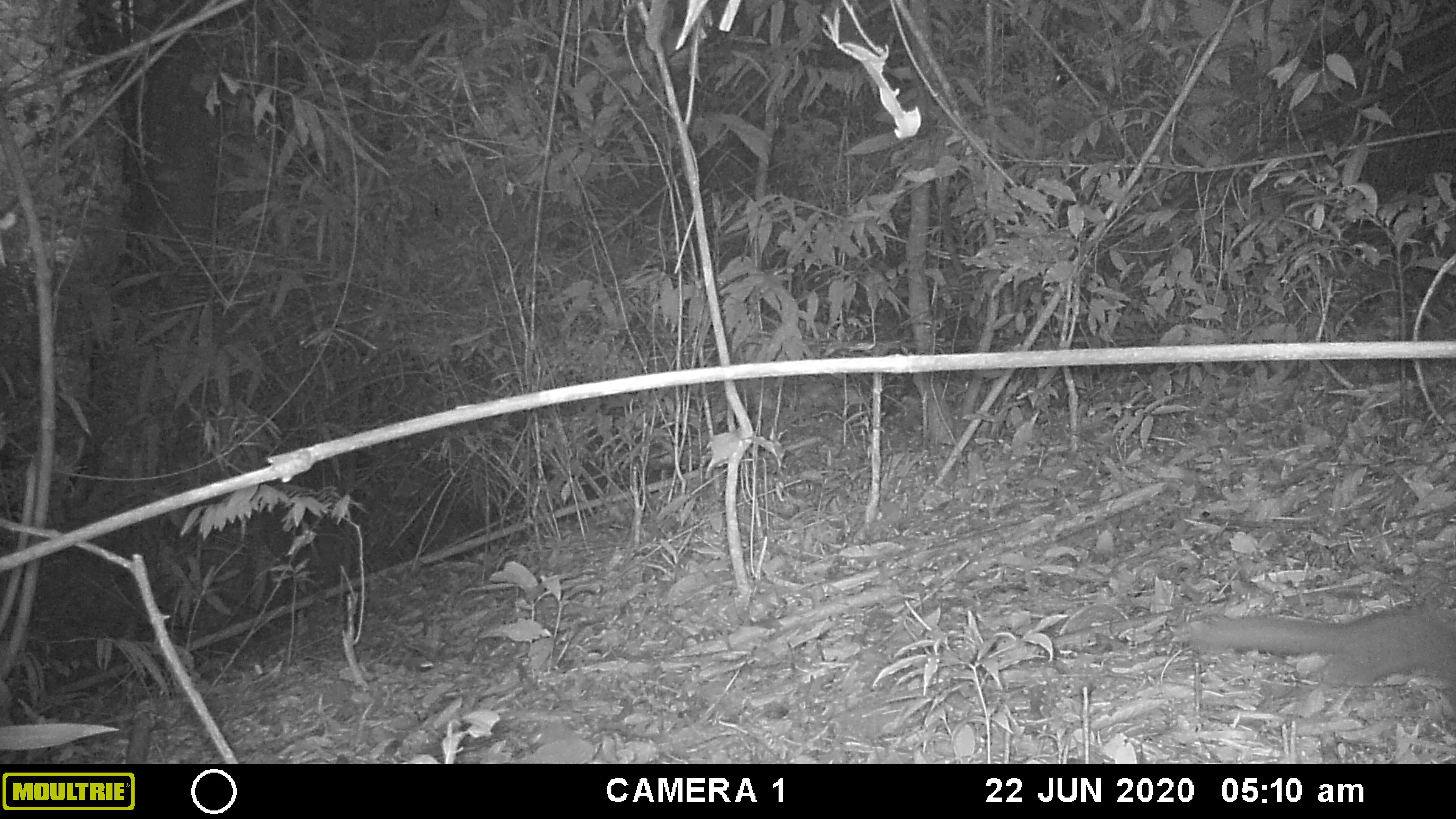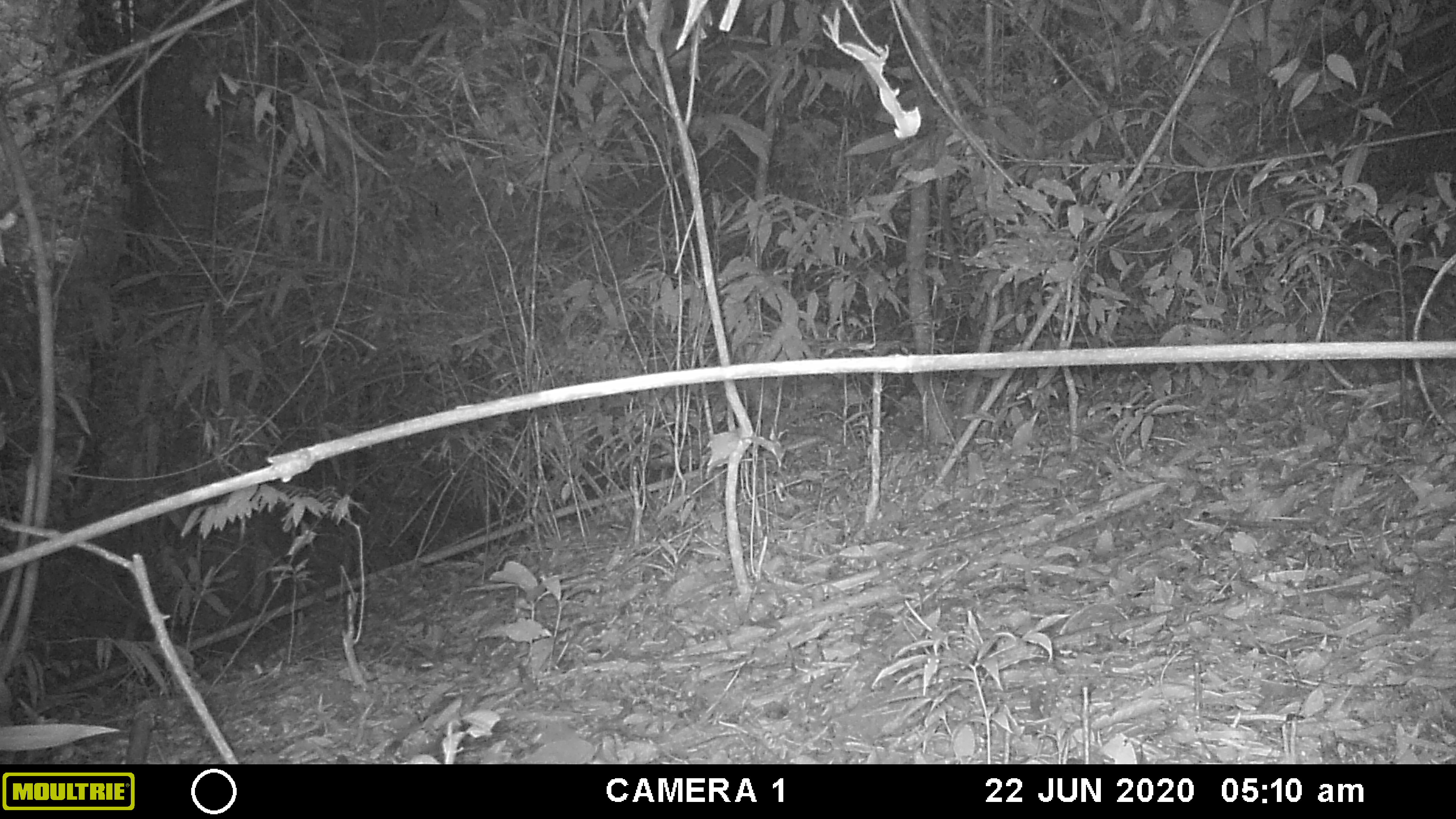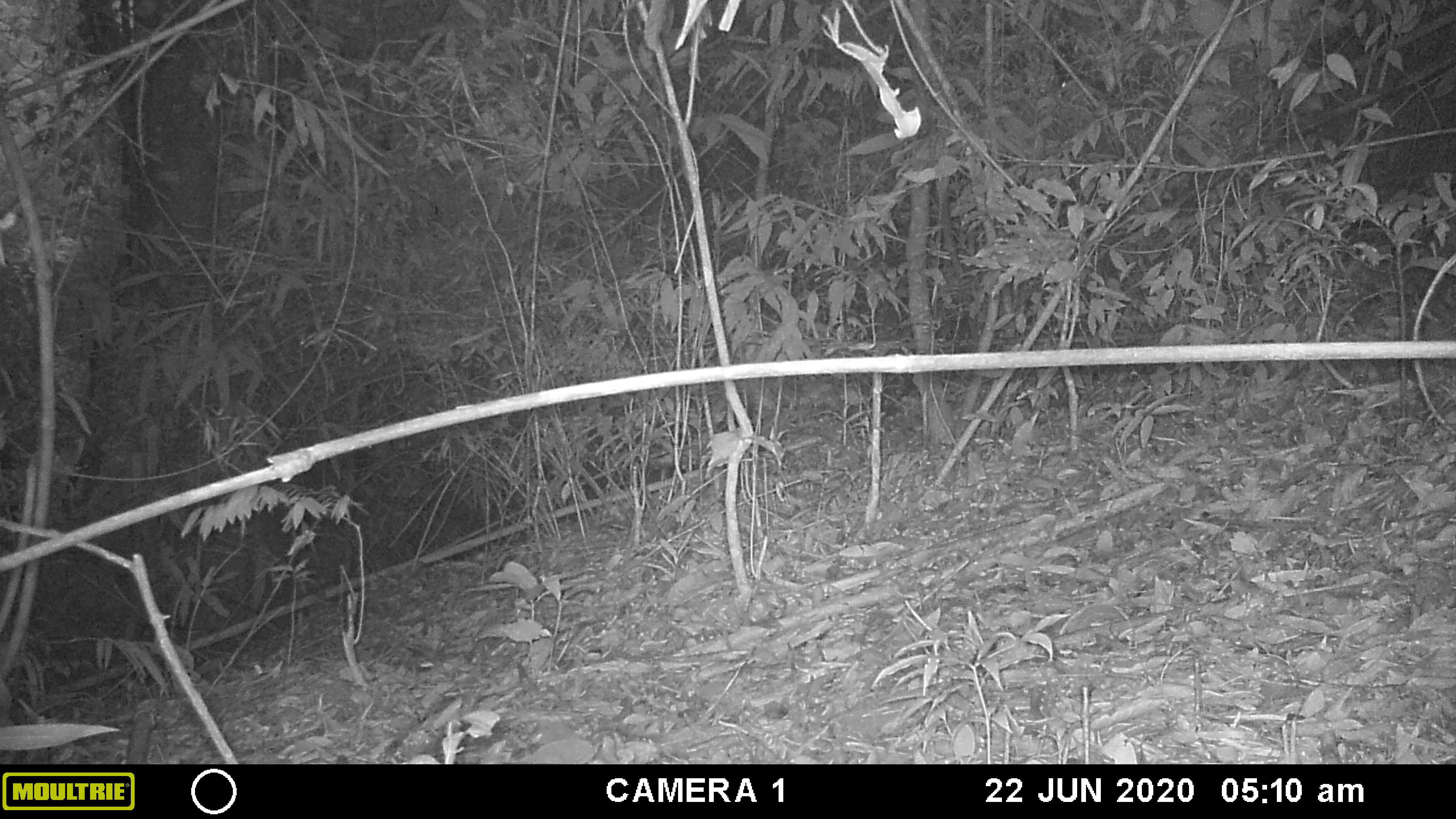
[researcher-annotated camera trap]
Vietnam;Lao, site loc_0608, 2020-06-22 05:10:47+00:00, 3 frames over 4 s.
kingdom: Animalia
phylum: Chordata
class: Mammalia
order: Carnivora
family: Mustelidae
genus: Melogale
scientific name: Melogale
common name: ferret badger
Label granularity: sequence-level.